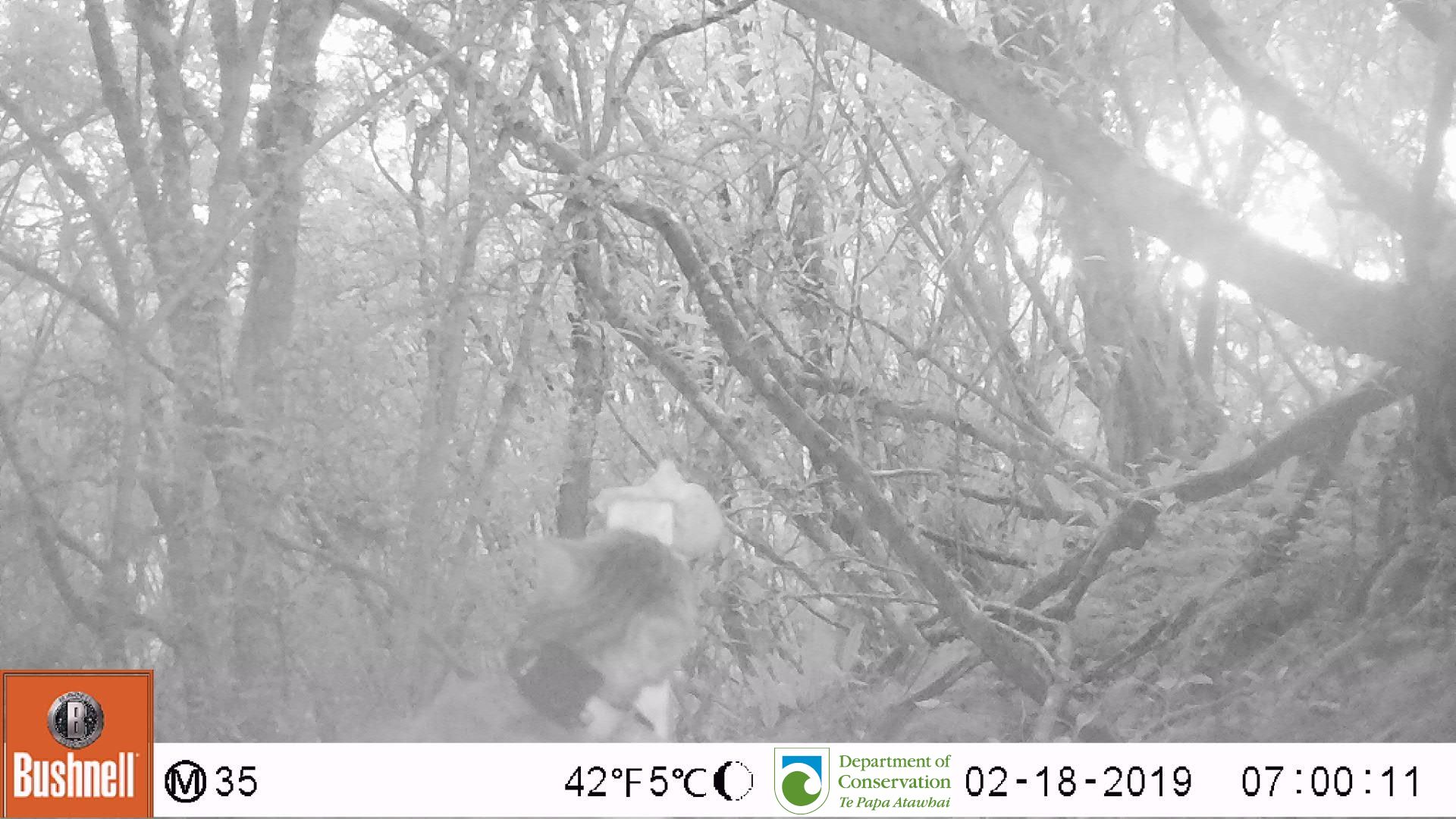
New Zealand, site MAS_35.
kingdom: Animalia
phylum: Chordata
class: Mammalia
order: Carnivora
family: Felidae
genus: Felis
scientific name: Felis catus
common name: domestic cat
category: cat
Cat (domestic cat) (Felis catus).